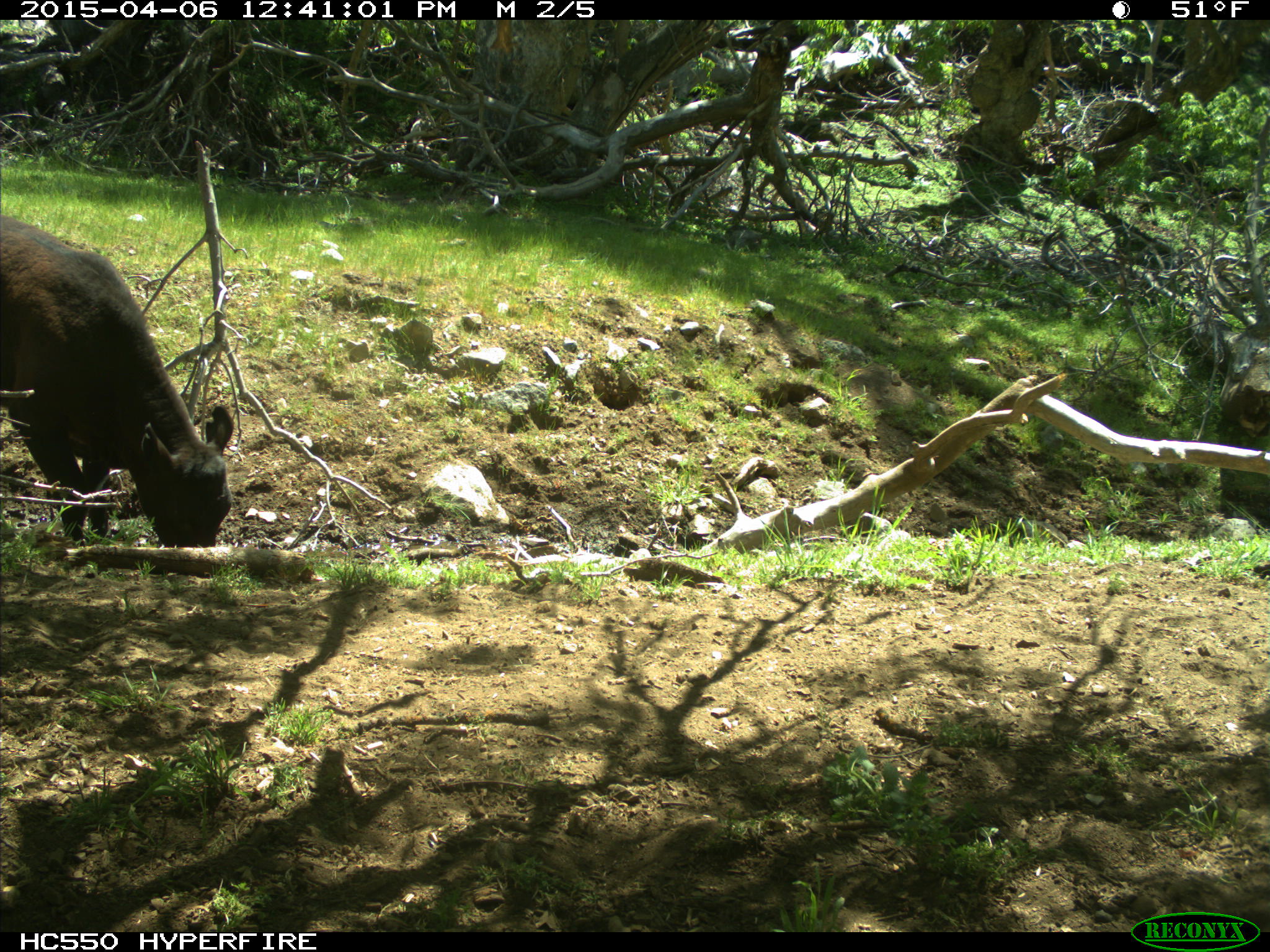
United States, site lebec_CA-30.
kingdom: Animalia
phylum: Chordata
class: Mammalia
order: Artiodactyla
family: Bovidae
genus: Bos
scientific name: Bos taurus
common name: domestic cow